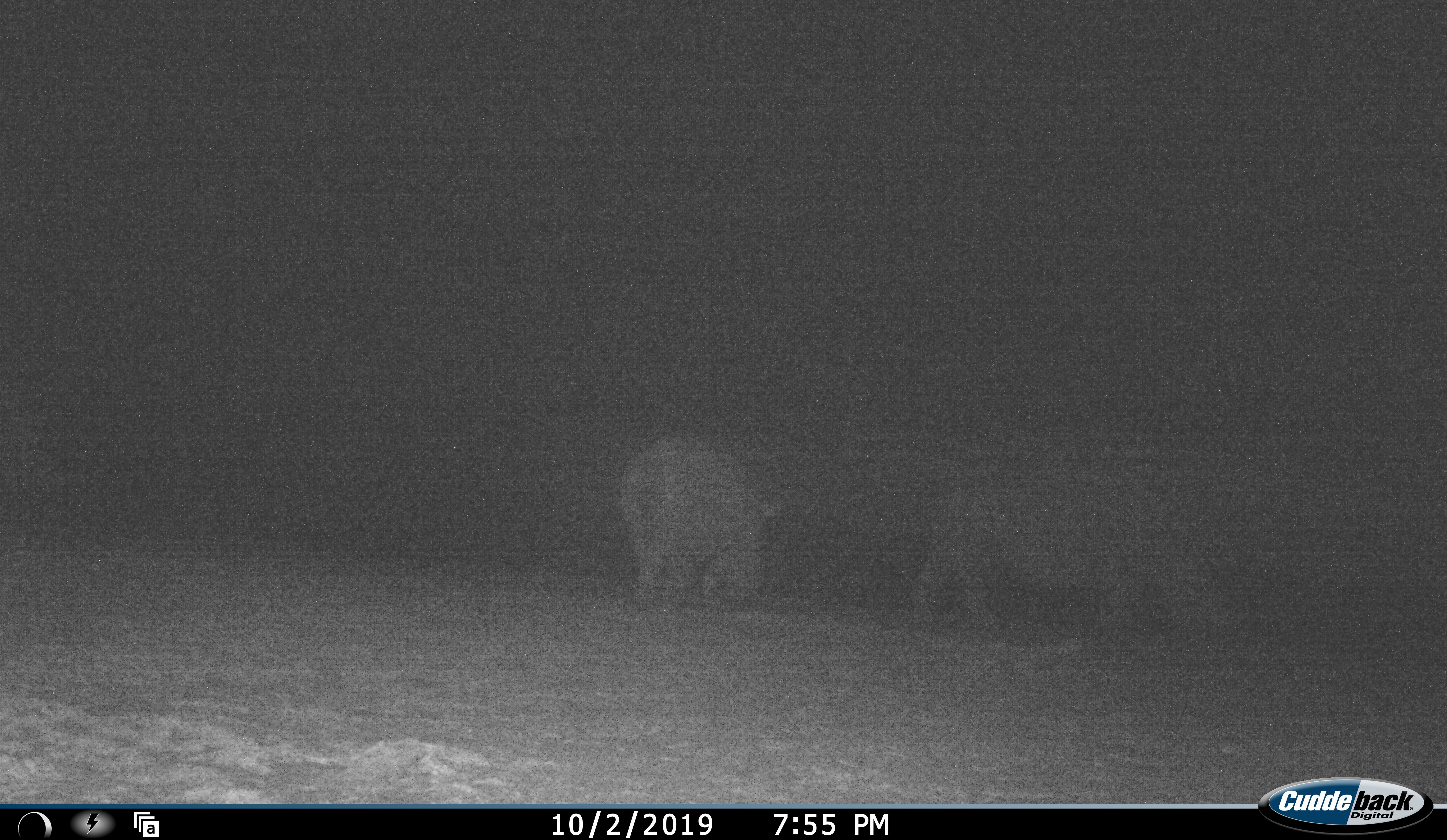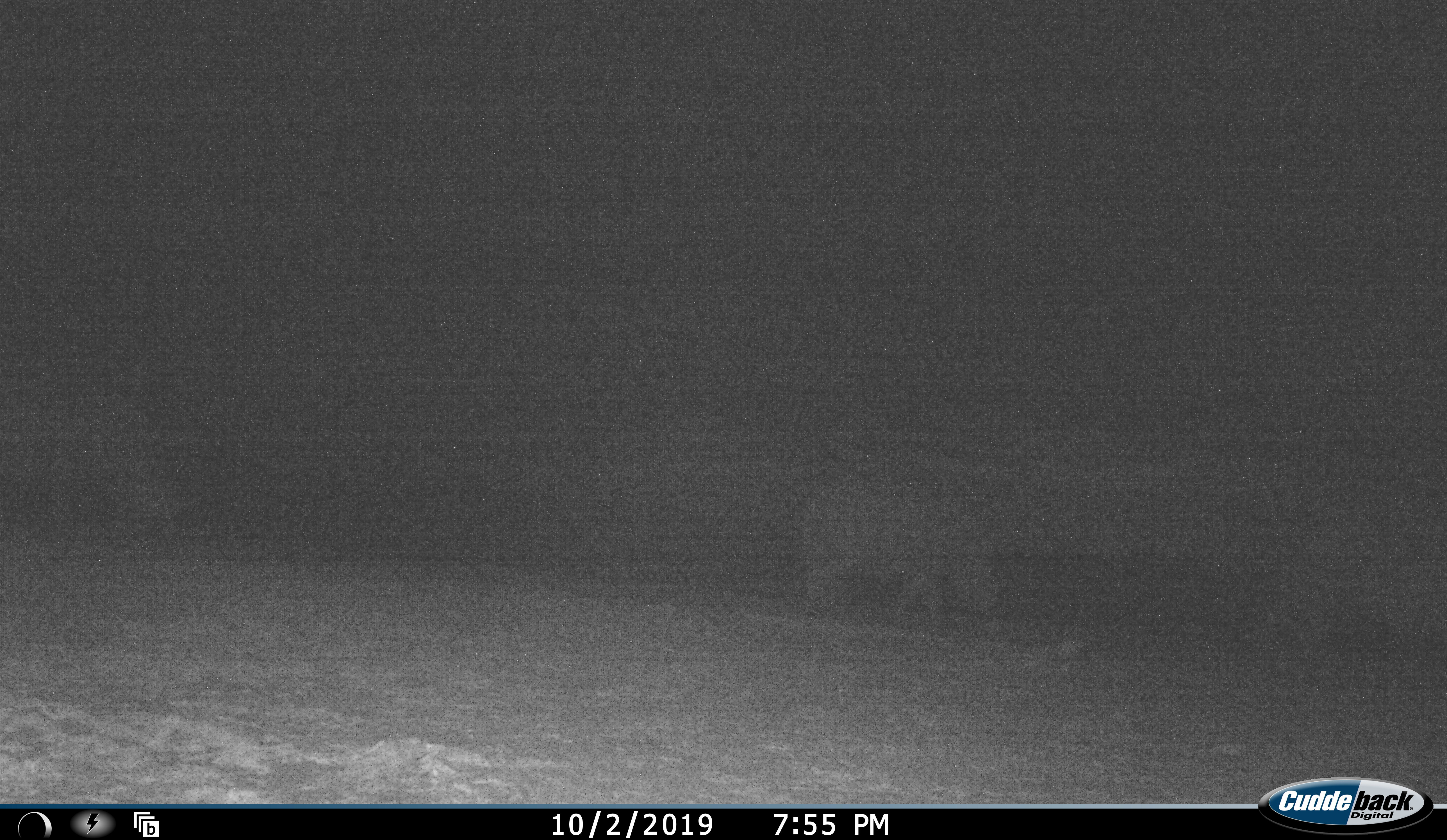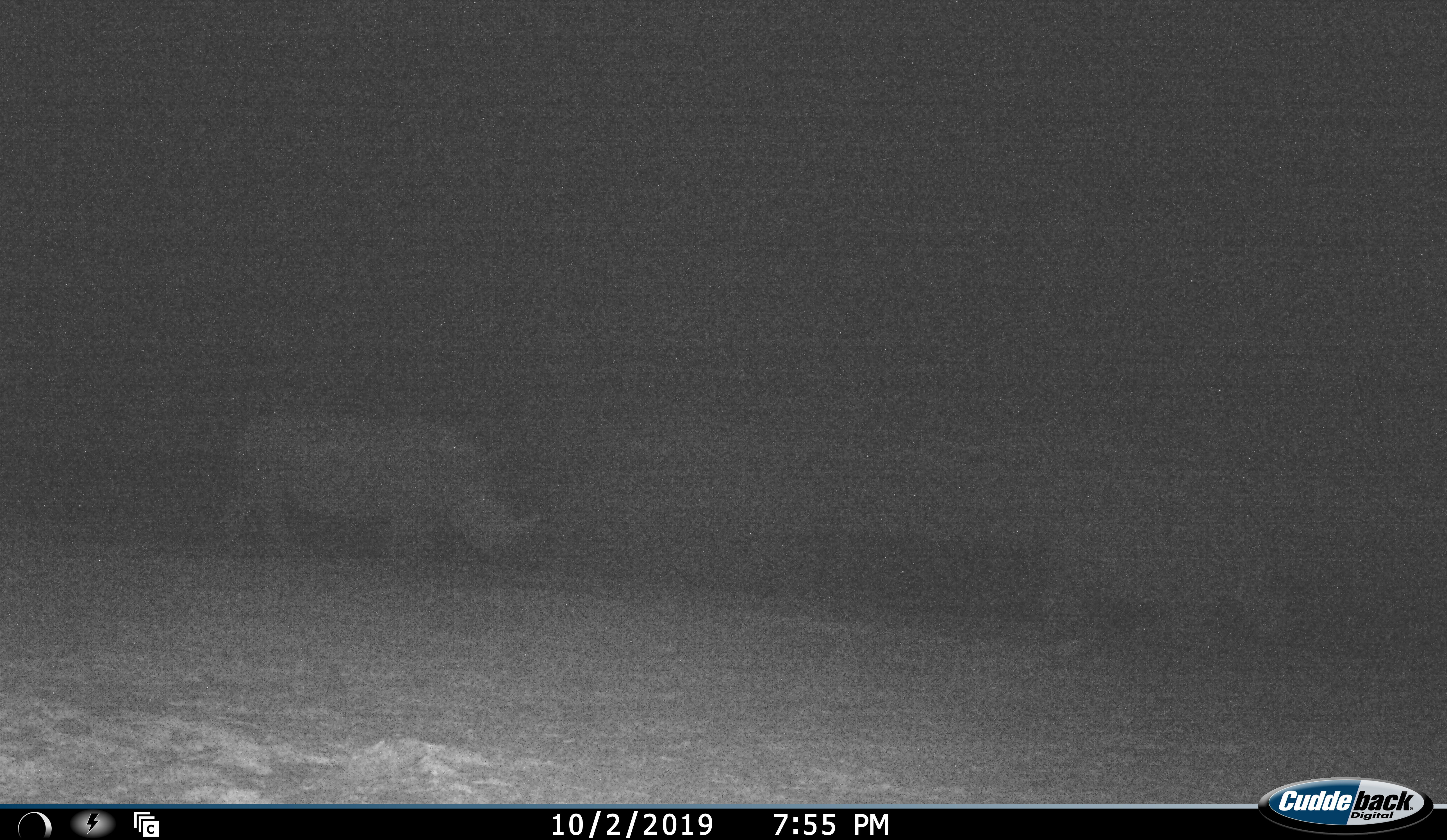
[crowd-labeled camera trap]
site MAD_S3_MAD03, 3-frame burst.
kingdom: Animalia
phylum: Chordata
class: Mammalia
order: Perissodactyla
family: Rhinocerotidae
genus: Ceratotherium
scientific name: Ceratotherium simum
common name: white rhinoceros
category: rhinoceroswhite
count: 3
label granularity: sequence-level